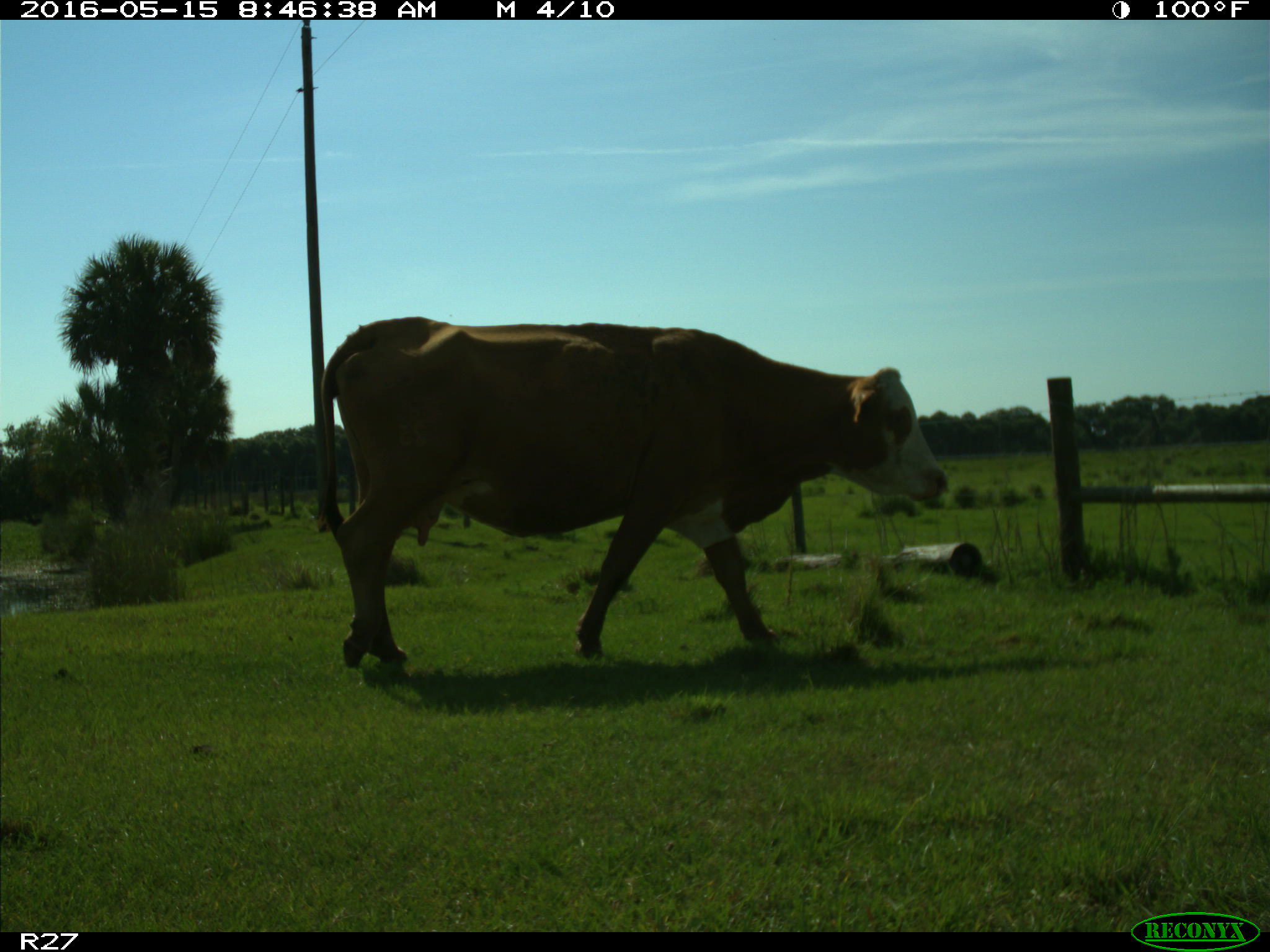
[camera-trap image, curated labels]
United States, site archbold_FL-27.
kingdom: Animalia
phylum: Chordata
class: Mammalia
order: Artiodactyla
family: Bovidae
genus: Bos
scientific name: Bos taurus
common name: domestic cow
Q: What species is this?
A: Bos taurus (domestic cow).